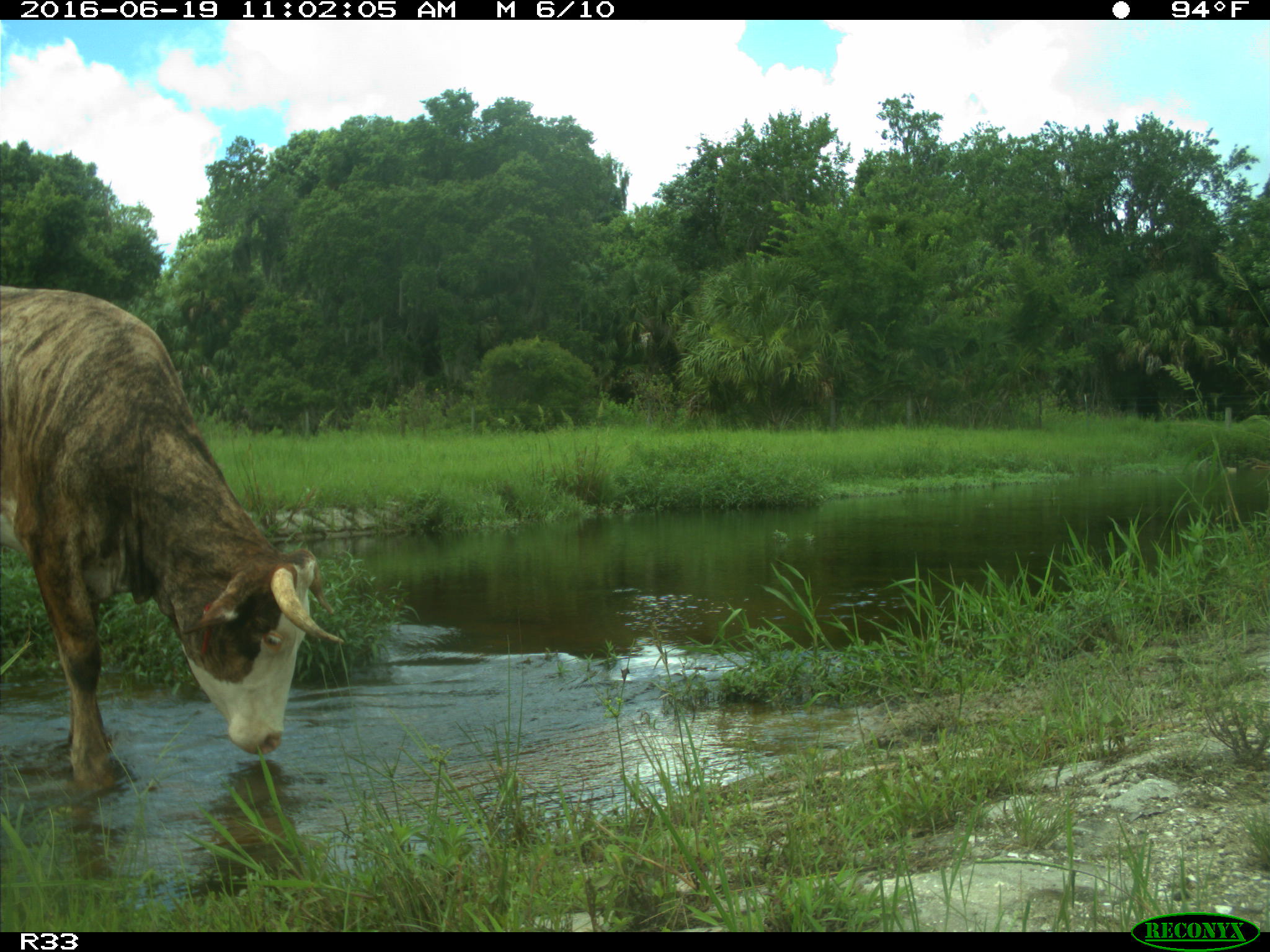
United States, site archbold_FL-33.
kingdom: Animalia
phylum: Chordata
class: Mammalia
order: Artiodactyla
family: Bovidae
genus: Bos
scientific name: Bos taurus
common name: domestic cow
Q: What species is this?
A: Bos taurus (domestic cow).